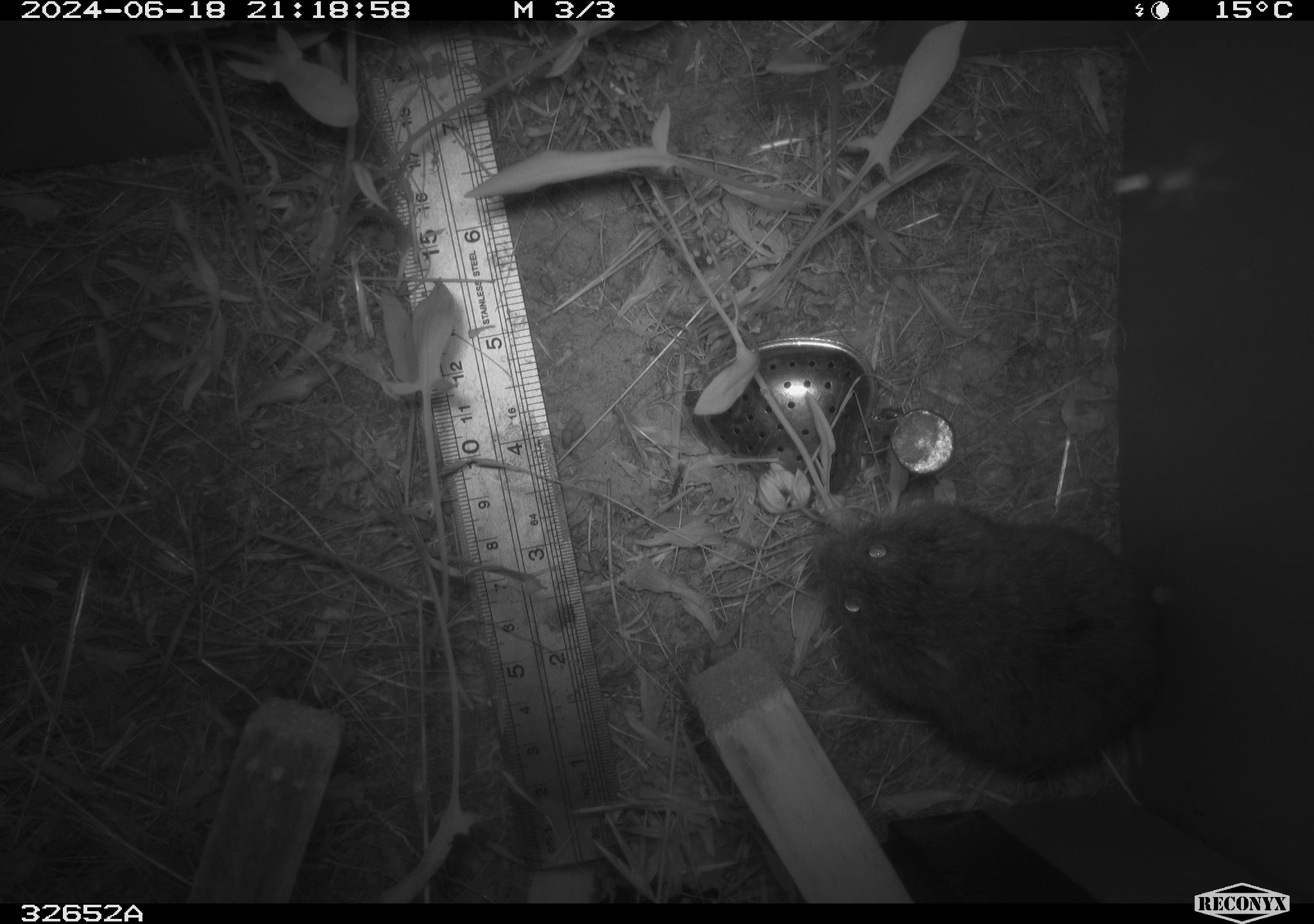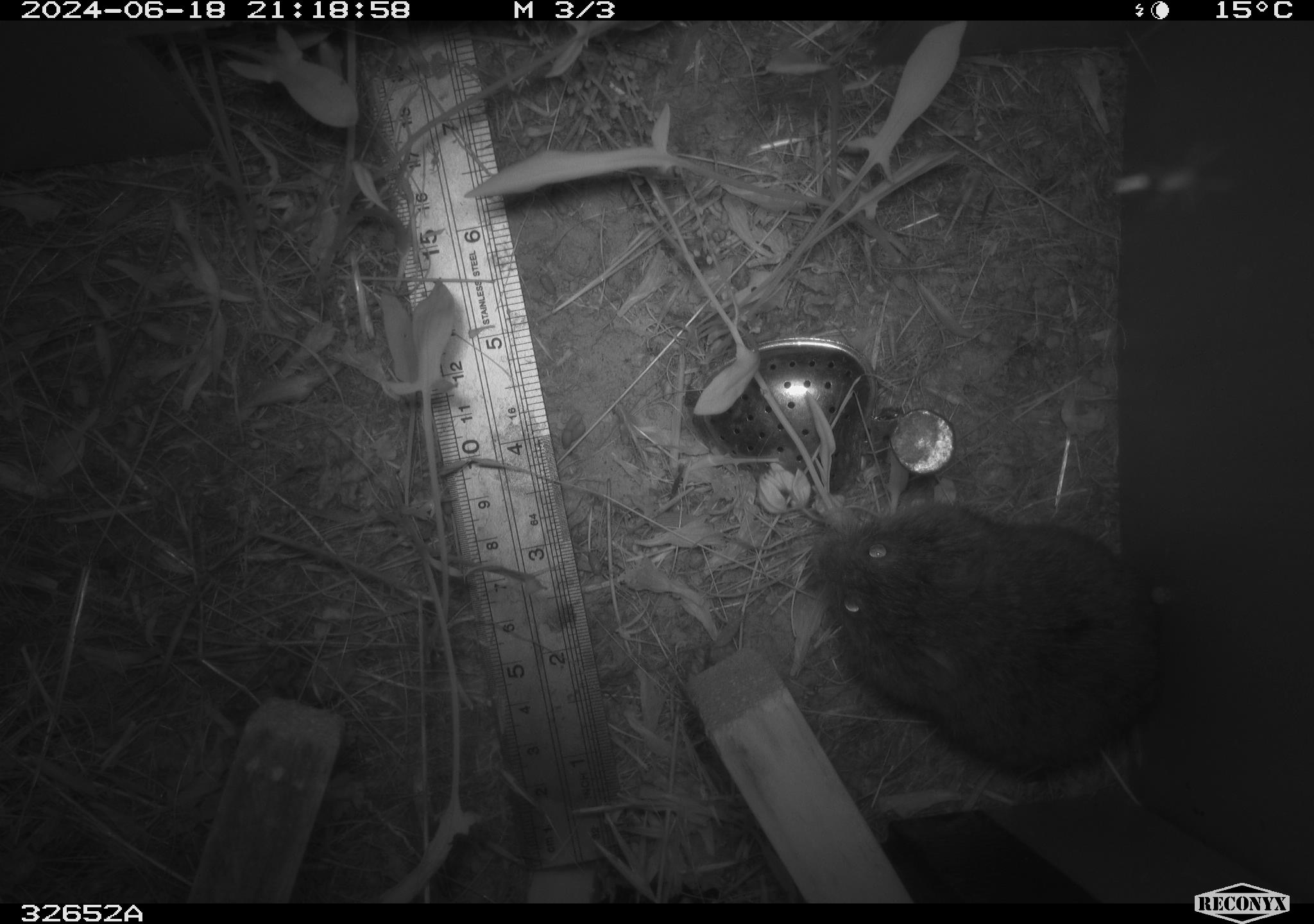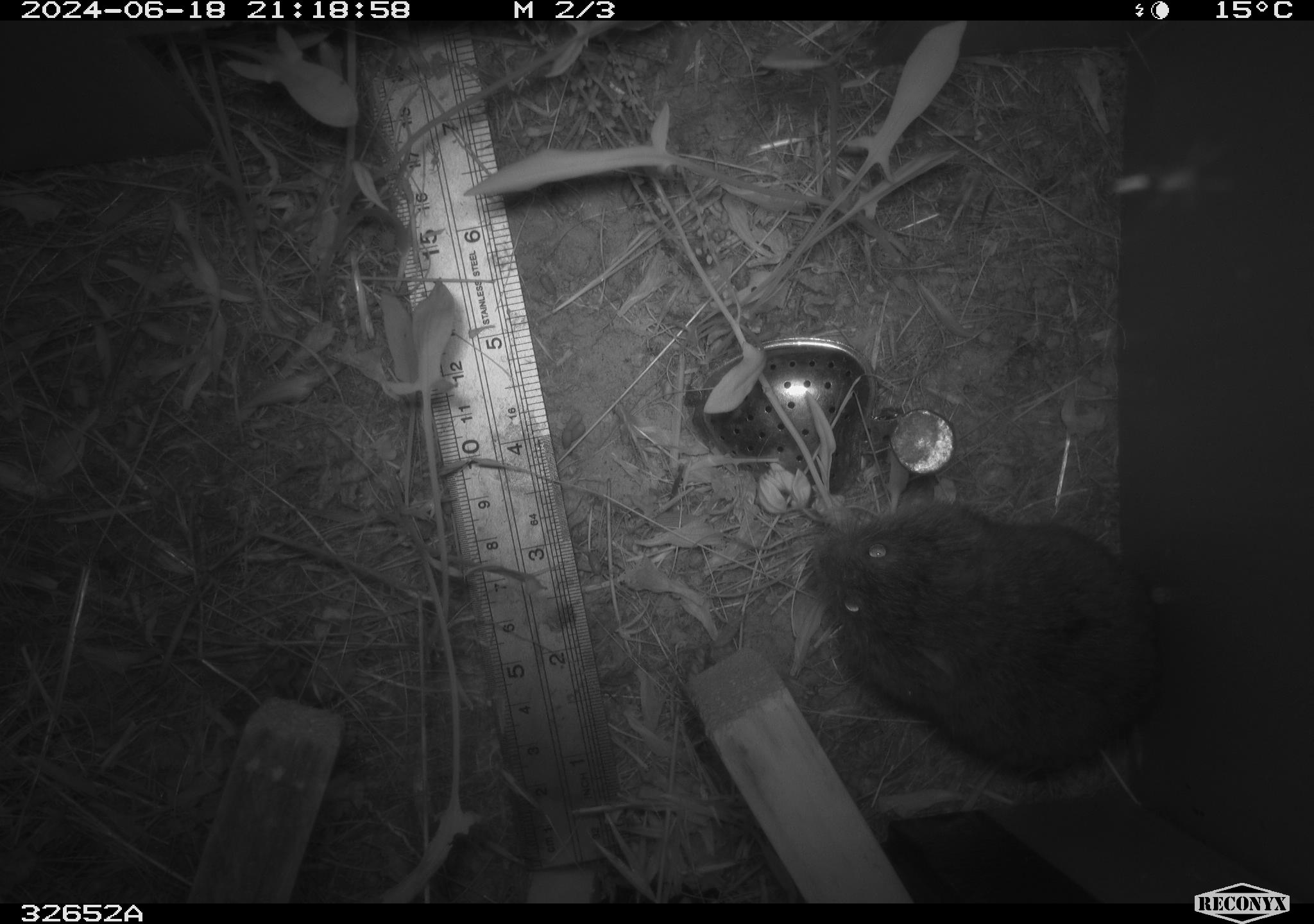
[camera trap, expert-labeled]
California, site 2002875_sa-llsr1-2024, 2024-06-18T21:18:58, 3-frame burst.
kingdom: Animalia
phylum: Chordata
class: Mammalia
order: Rodentia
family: Cricetidae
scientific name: Arvicolinae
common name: voles, lemmings, and muskrats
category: arvicolinae subfamily